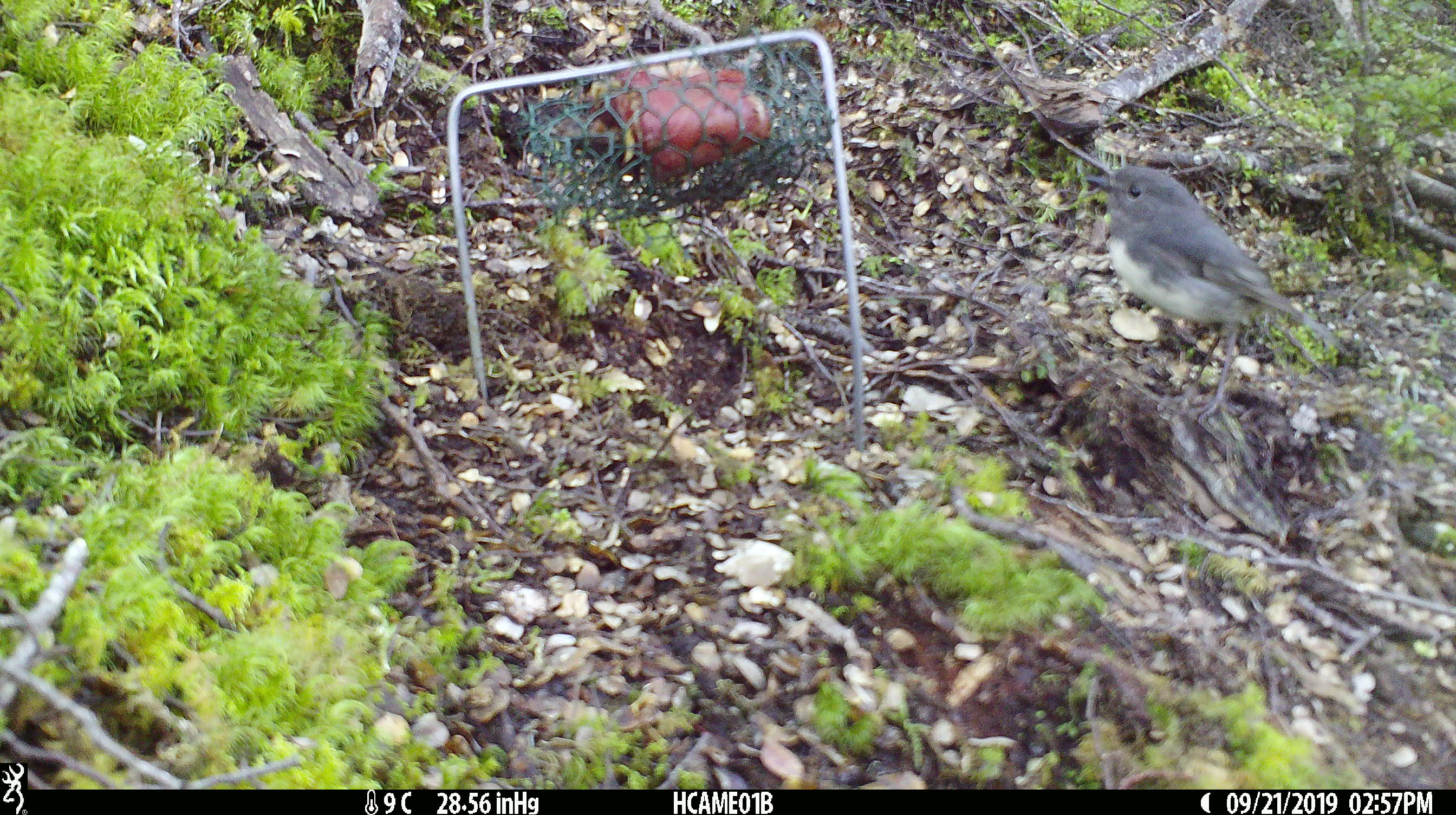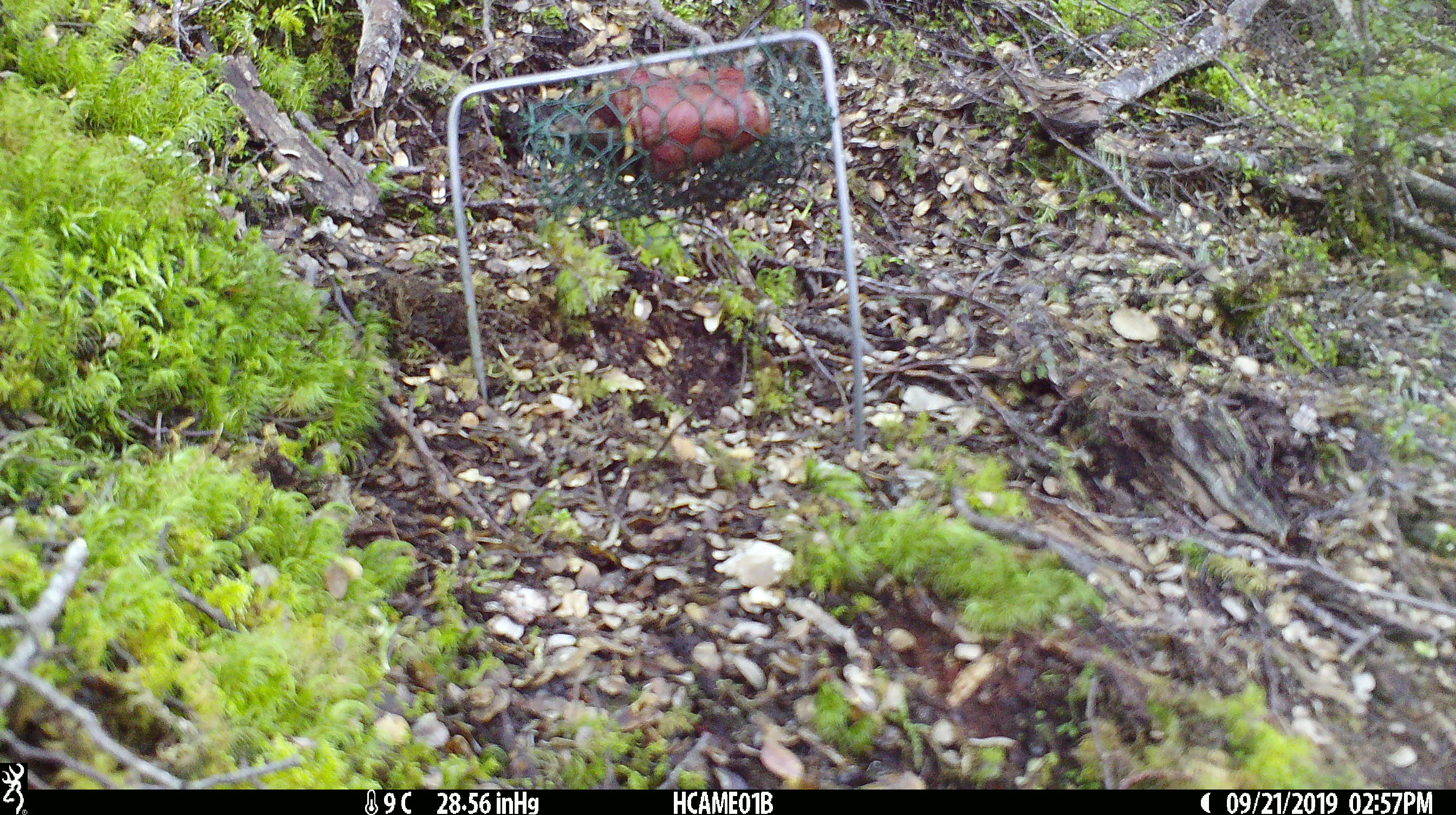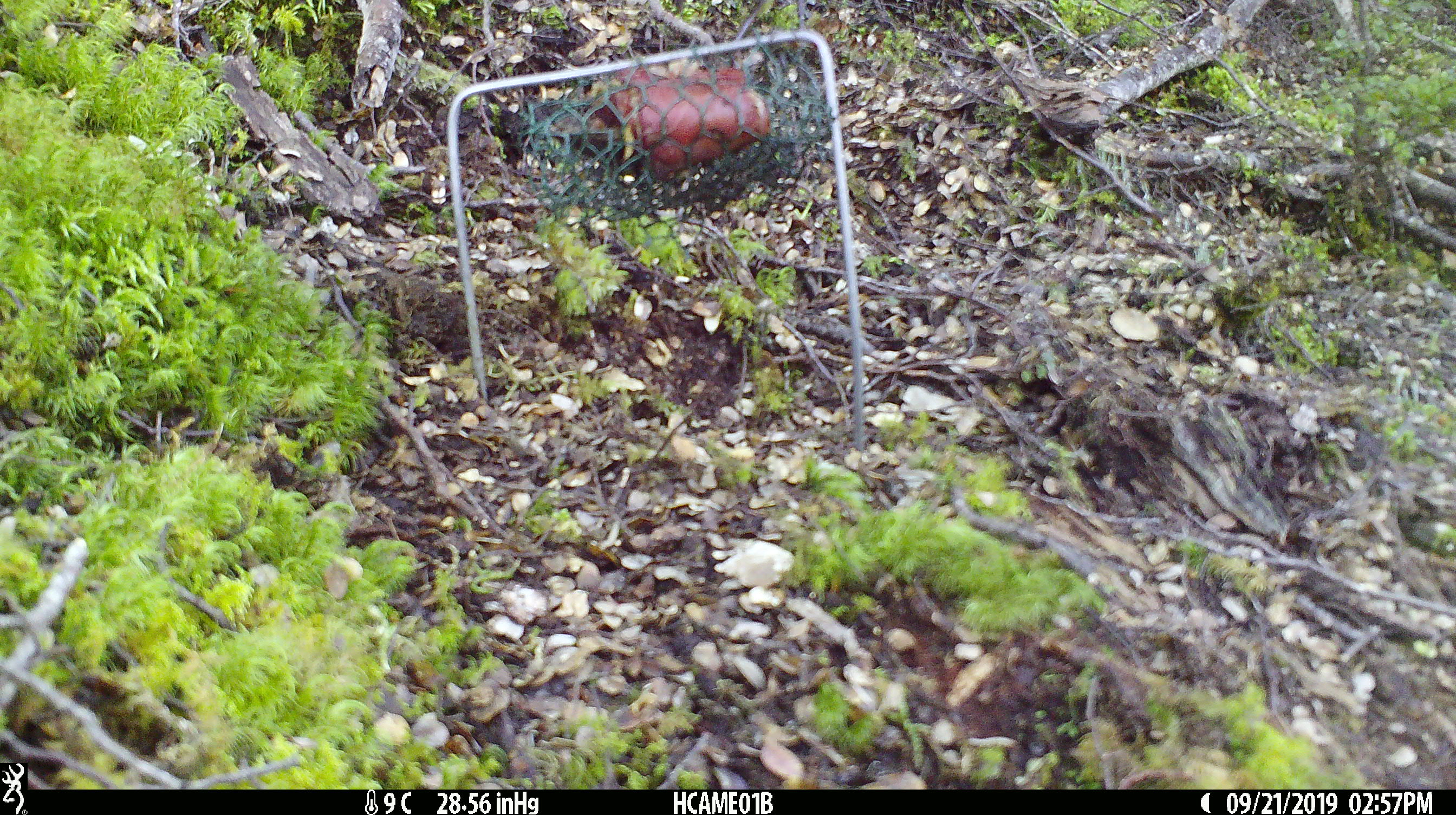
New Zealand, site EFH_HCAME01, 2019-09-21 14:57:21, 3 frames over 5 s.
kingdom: Animalia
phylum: Chordata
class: Aves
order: Passeriformes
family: Petroicidae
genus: Petroica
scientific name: Petroica australis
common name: new zealand robin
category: robin